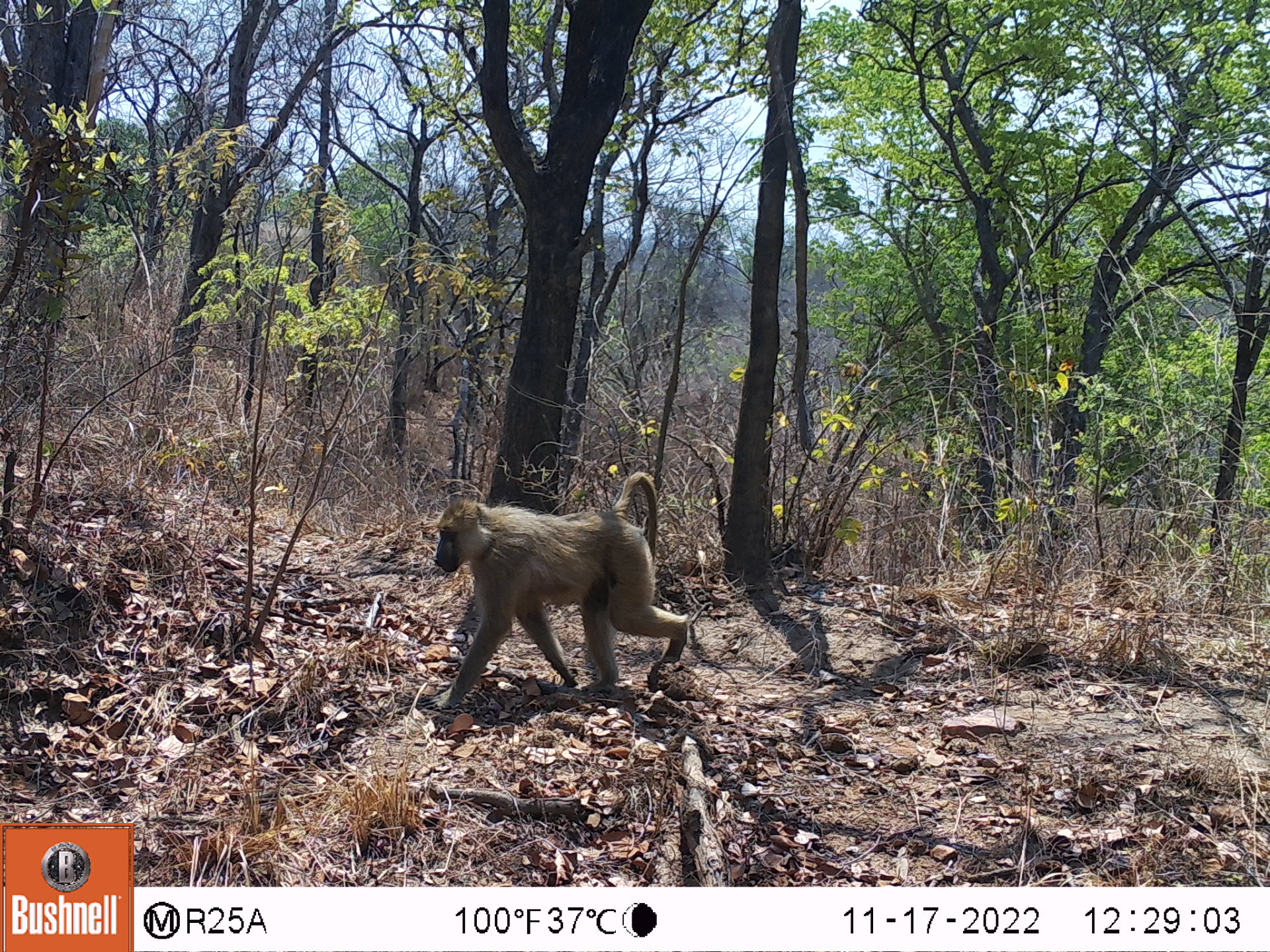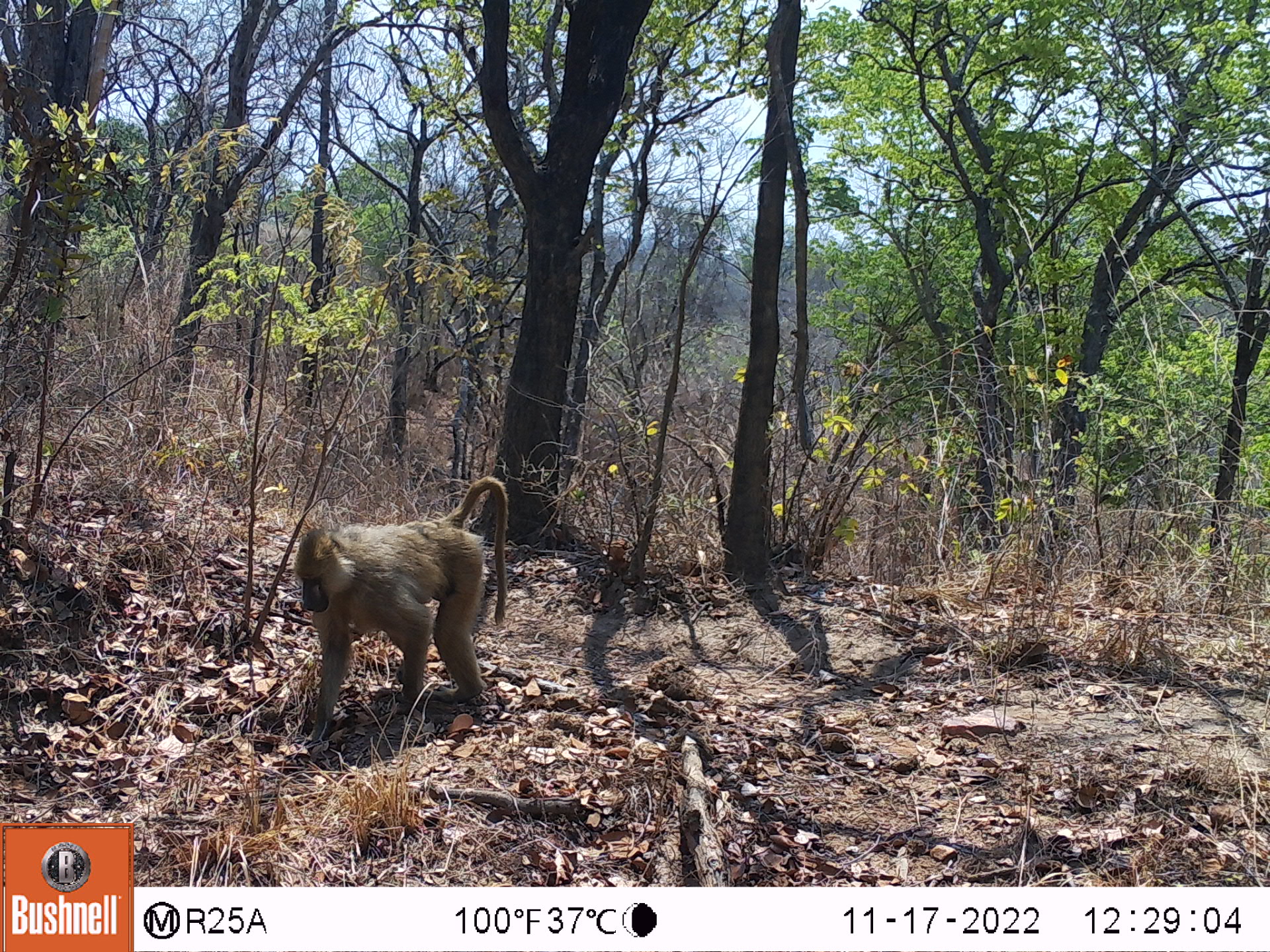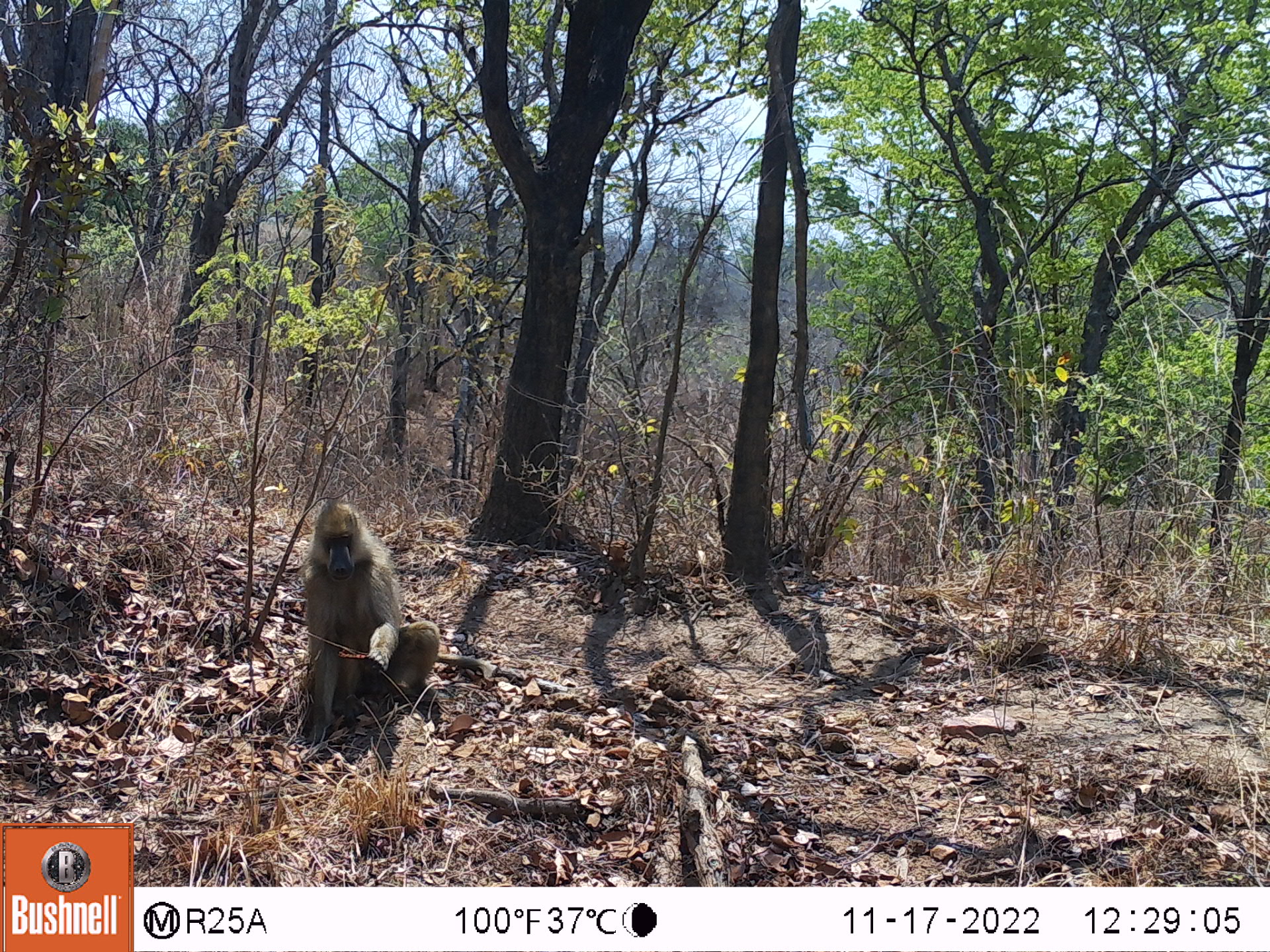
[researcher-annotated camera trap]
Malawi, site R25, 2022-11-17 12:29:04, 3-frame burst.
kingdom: Animalia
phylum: Chordata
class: Mammalia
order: Primates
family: Cercopithecidae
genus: Papio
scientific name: Papio cynocephalus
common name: yellow baboon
Yellow baboon (Papio cynocephalus), count 1.